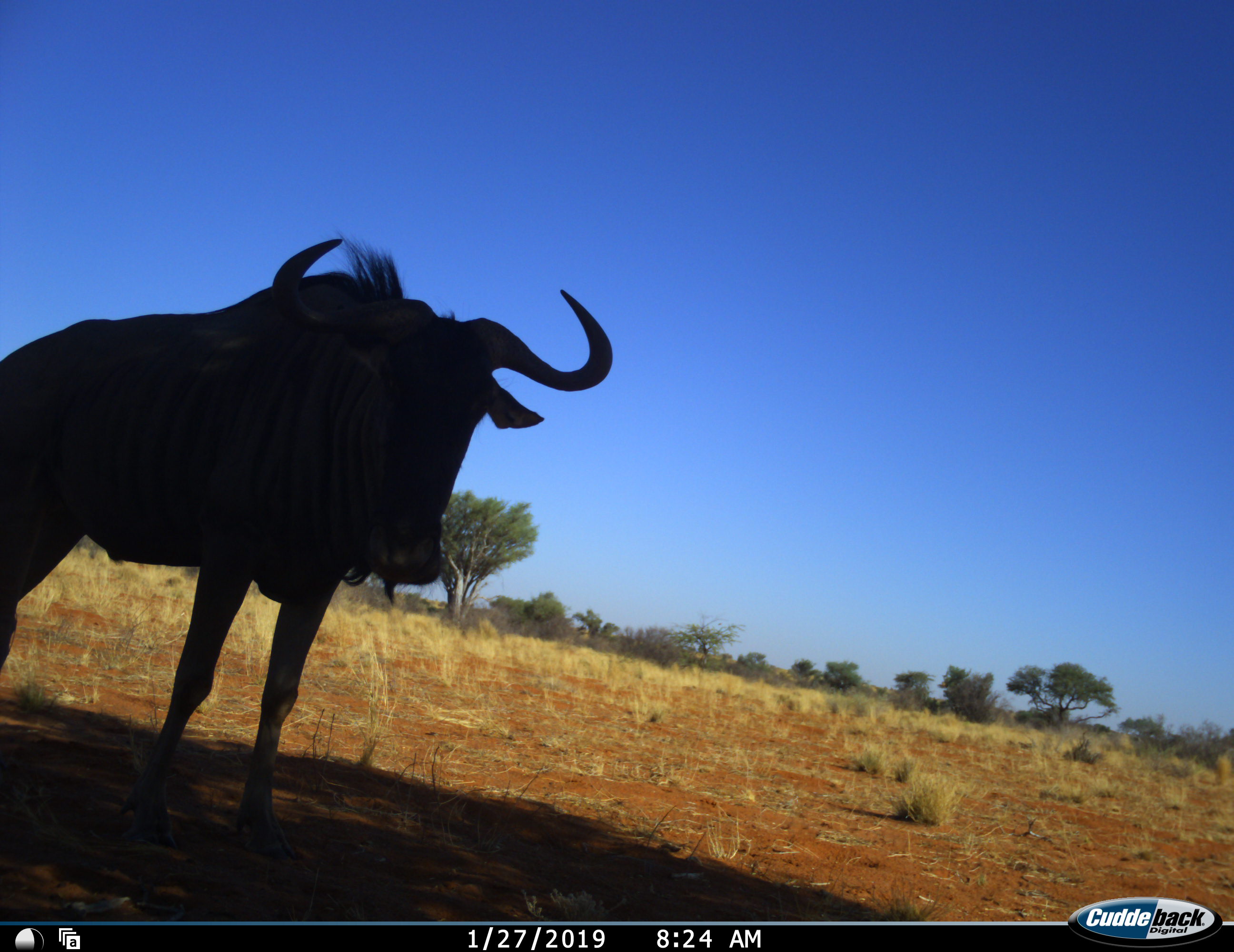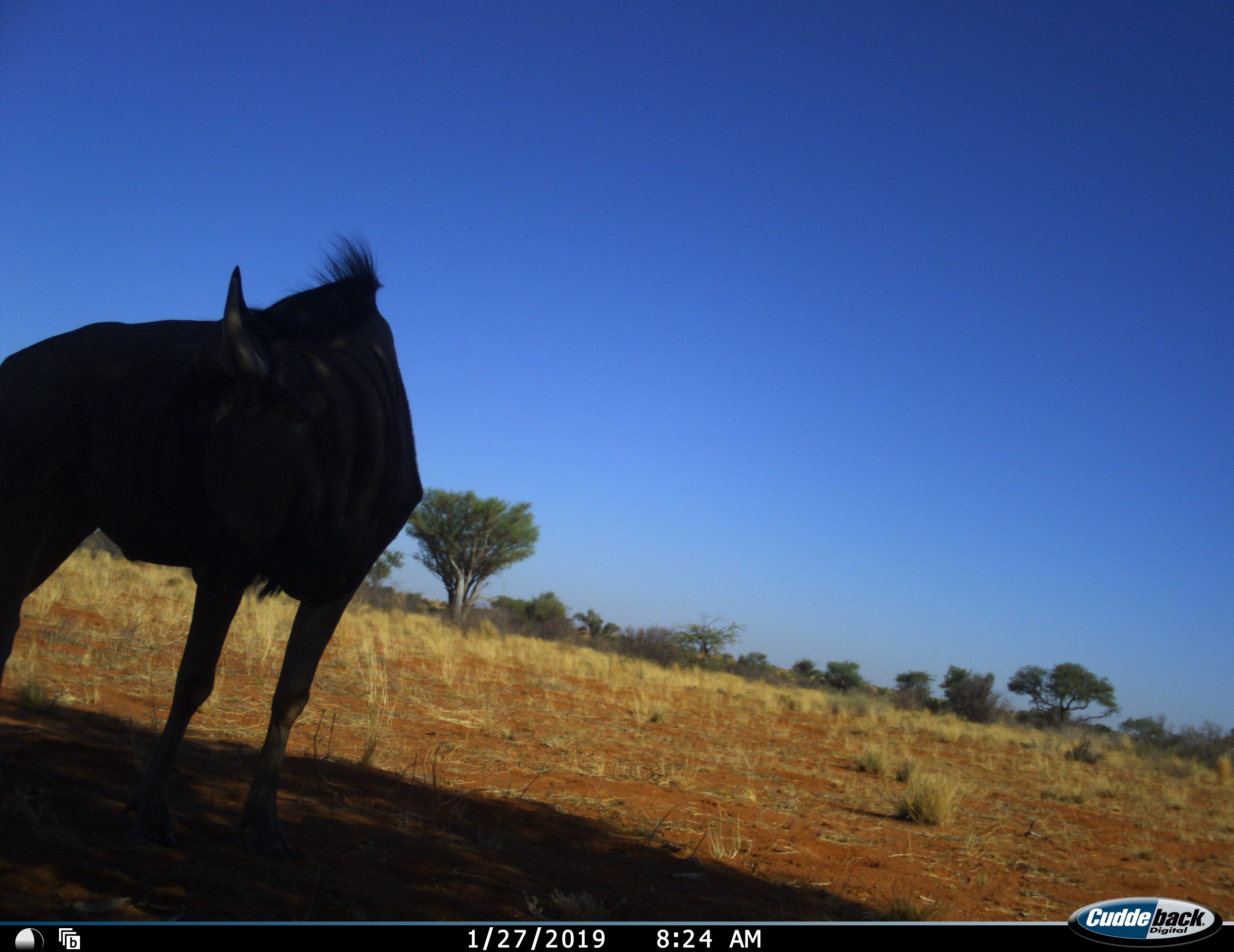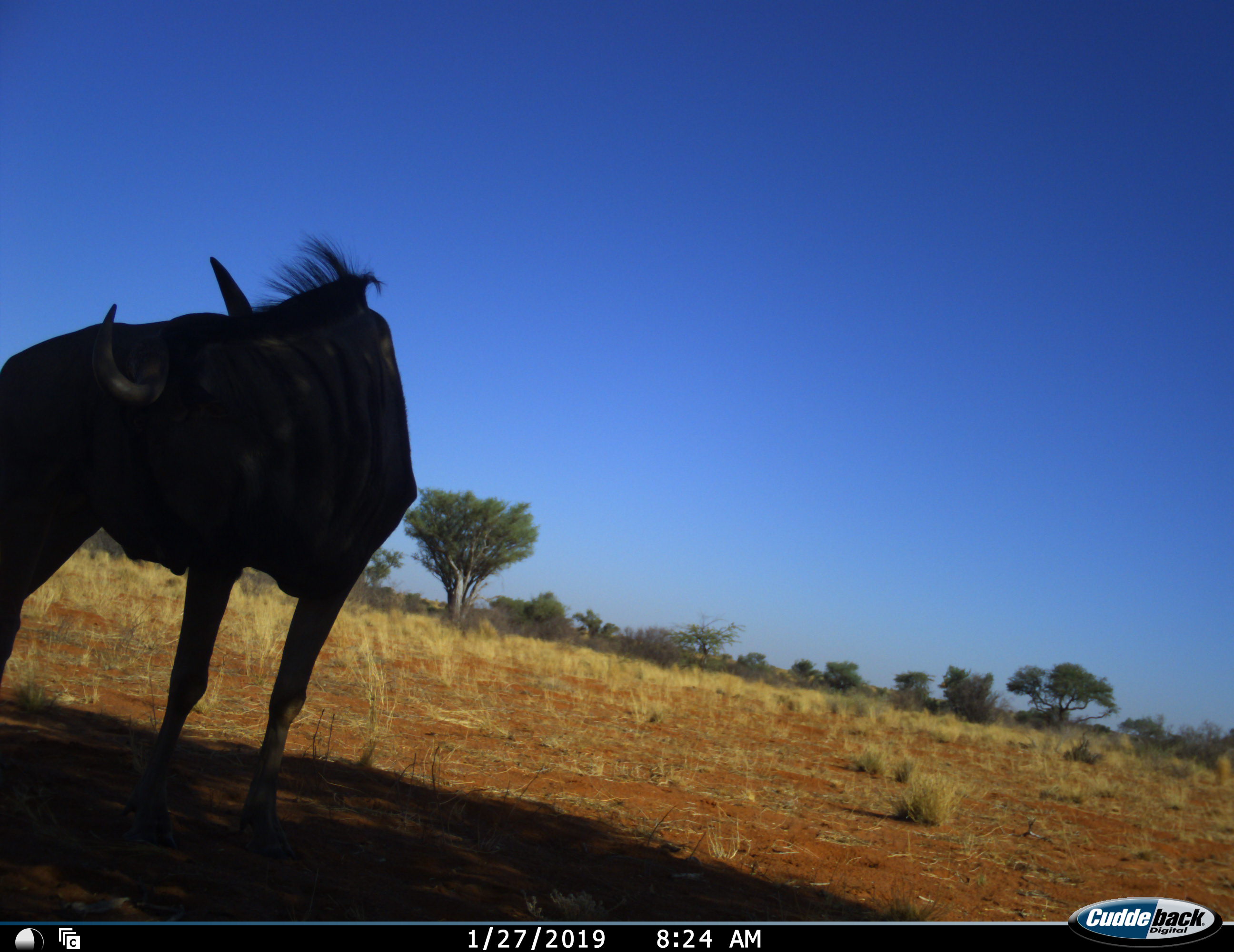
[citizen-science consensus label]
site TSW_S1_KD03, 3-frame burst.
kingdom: Animalia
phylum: Chordata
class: Mammalia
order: Artiodactyla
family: Bovidae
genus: Connochaetes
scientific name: Connochaetes taurinus taurinus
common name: blue wildebeest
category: wildebeestblue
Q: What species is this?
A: Wildebeestblue (blue wildebeest) (Connochaetes taurinus taurinus).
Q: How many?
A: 1.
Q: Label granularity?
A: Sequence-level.